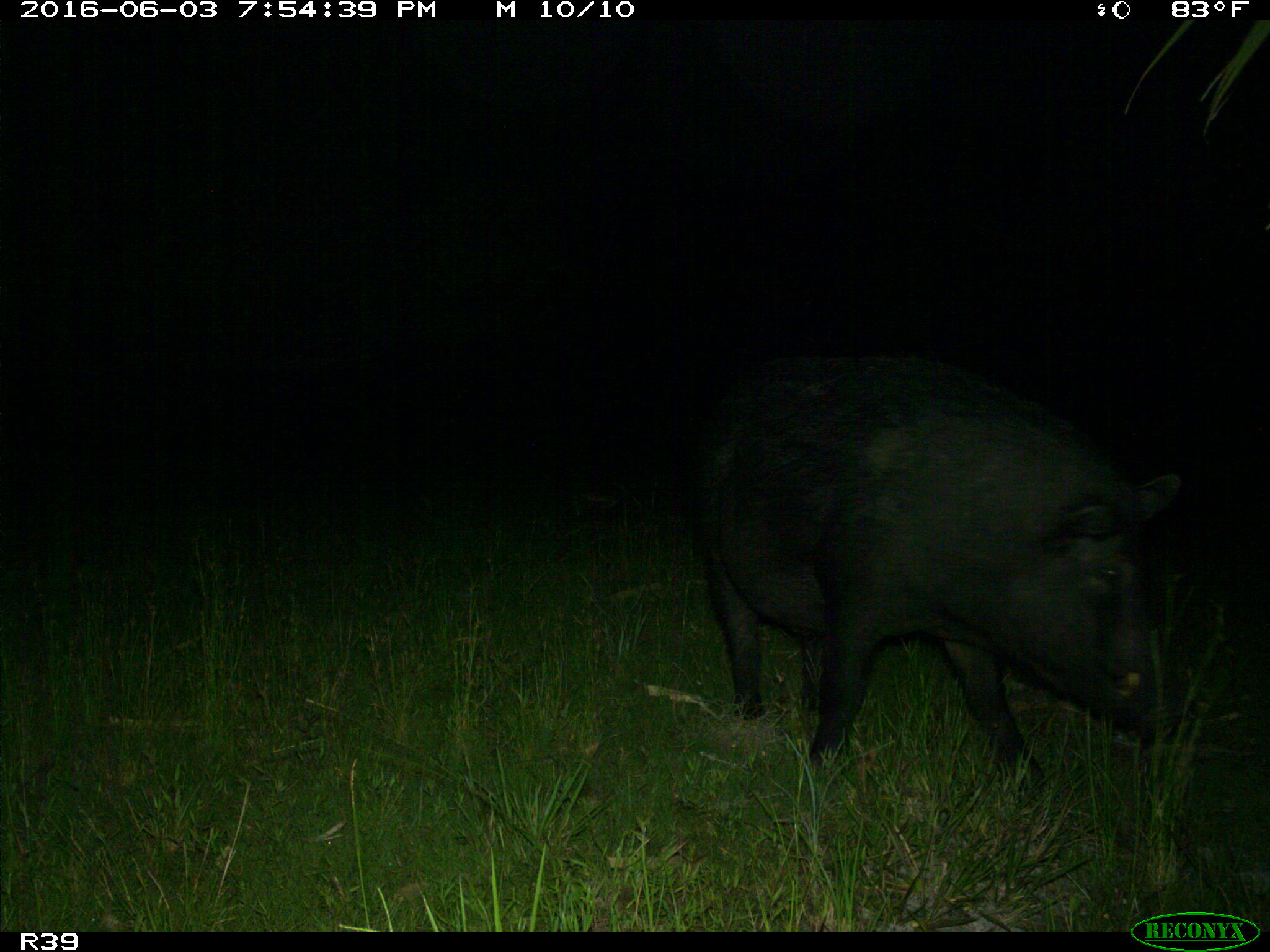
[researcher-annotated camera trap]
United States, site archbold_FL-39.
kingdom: Animalia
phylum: Chordata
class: Mammalia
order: Artiodactyla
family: Suidae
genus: Sus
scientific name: Sus scrofa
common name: wild boar